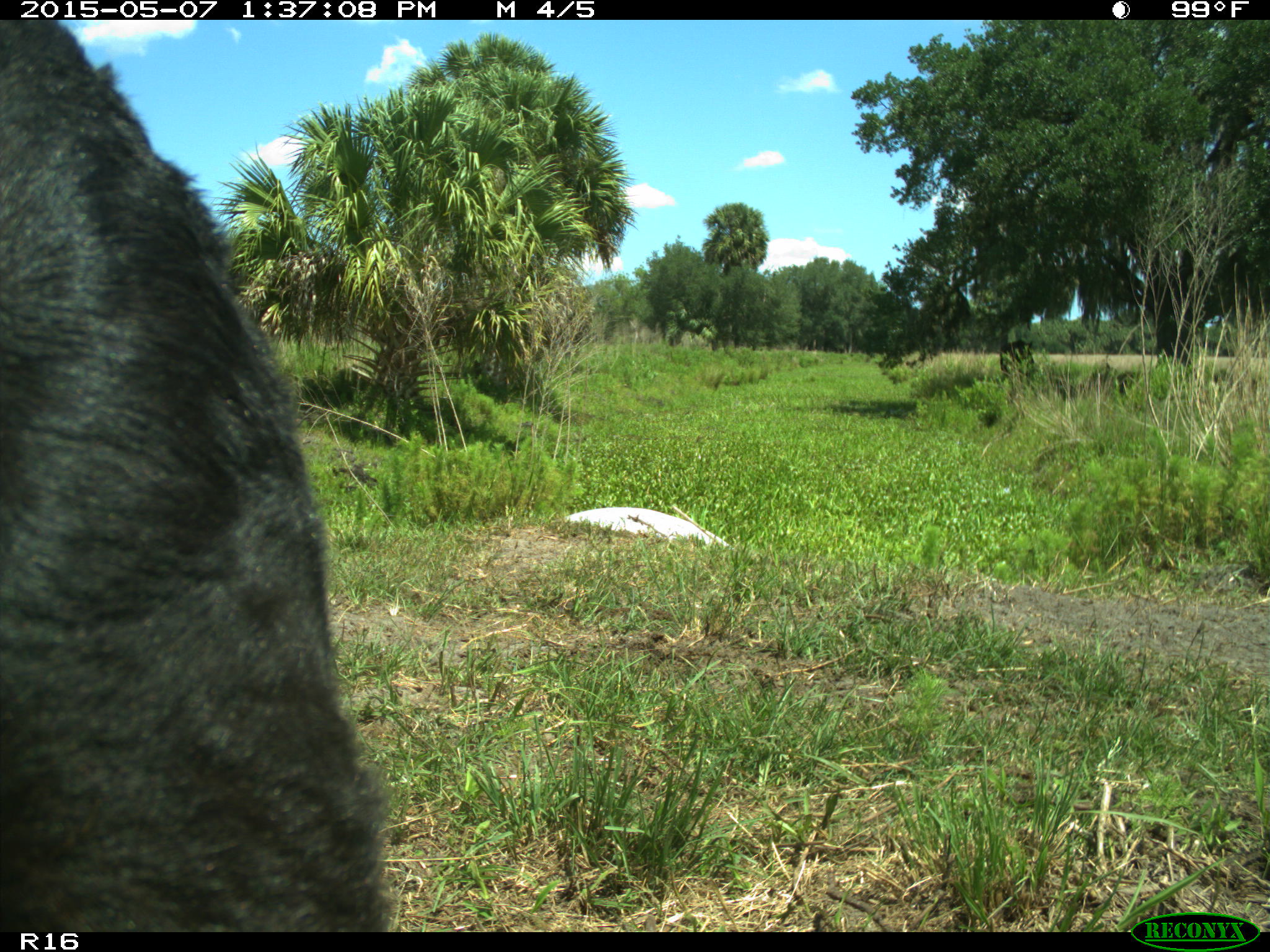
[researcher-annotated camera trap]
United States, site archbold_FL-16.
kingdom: Animalia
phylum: Chordata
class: Mammalia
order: Artiodactyla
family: Bovidae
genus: Bos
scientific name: Bos taurus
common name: domestic cow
Bos taurus (domestic cow).